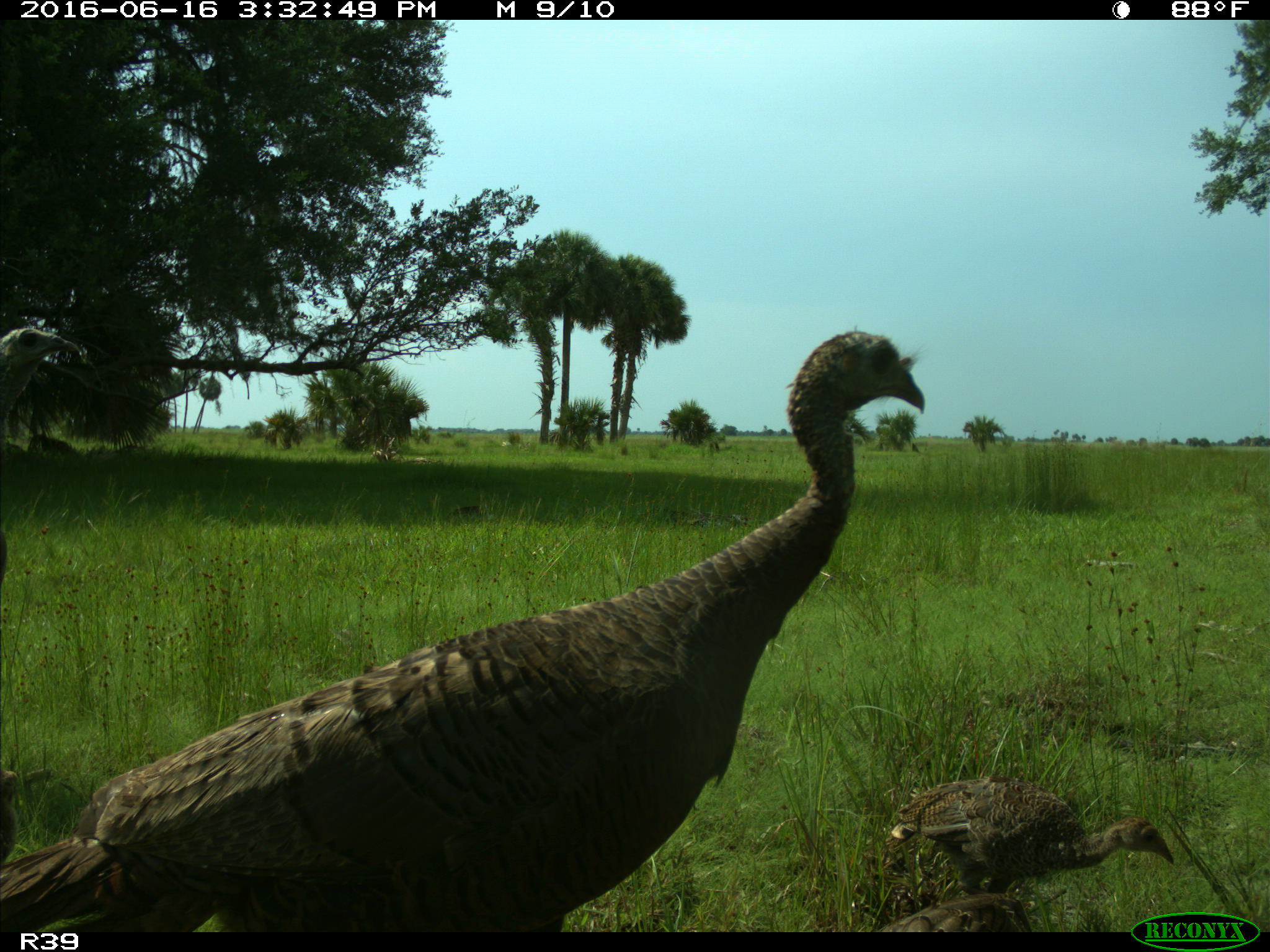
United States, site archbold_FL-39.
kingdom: Animalia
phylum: Chordata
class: Aves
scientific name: Aves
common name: birds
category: unidentified bird